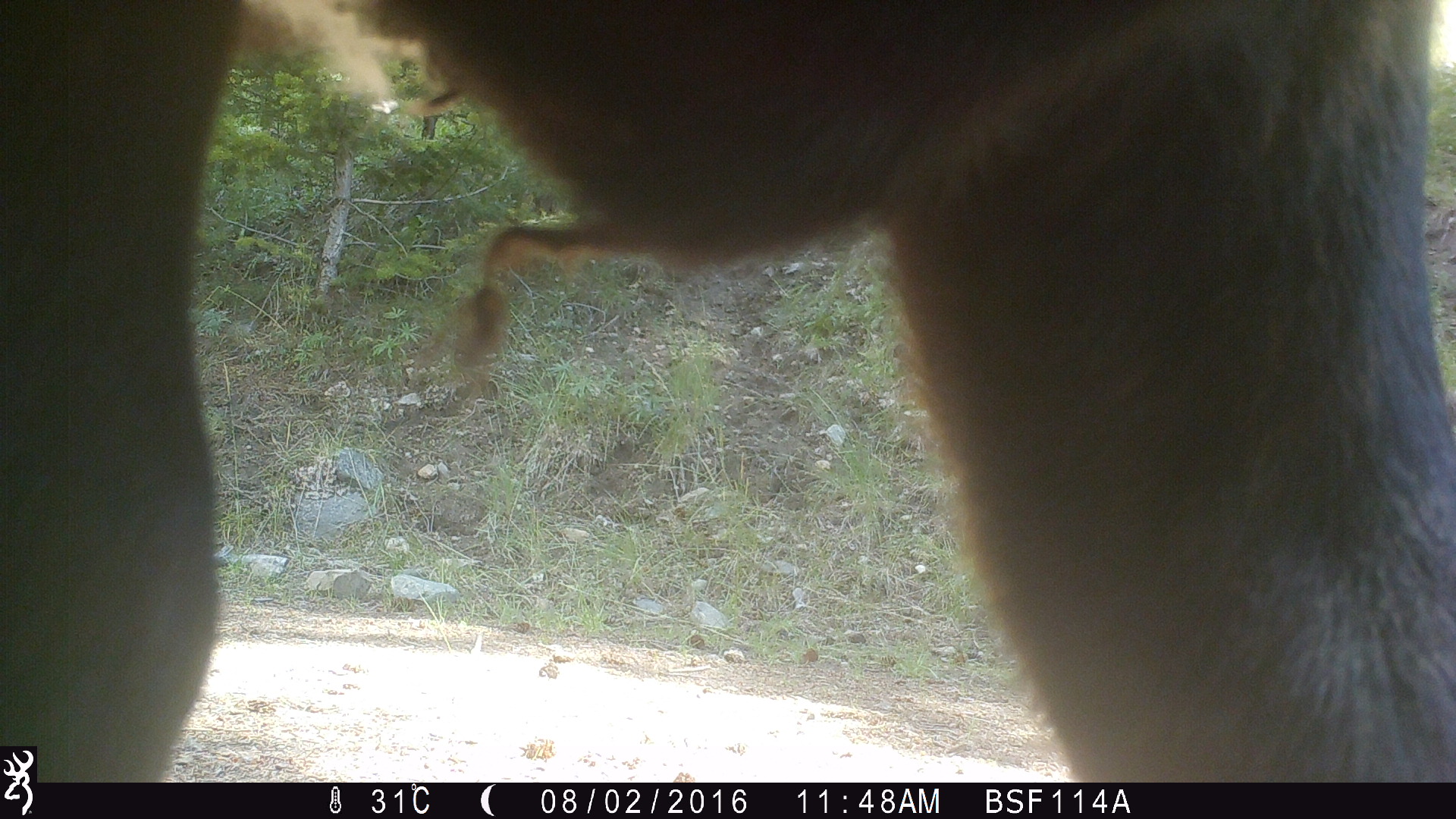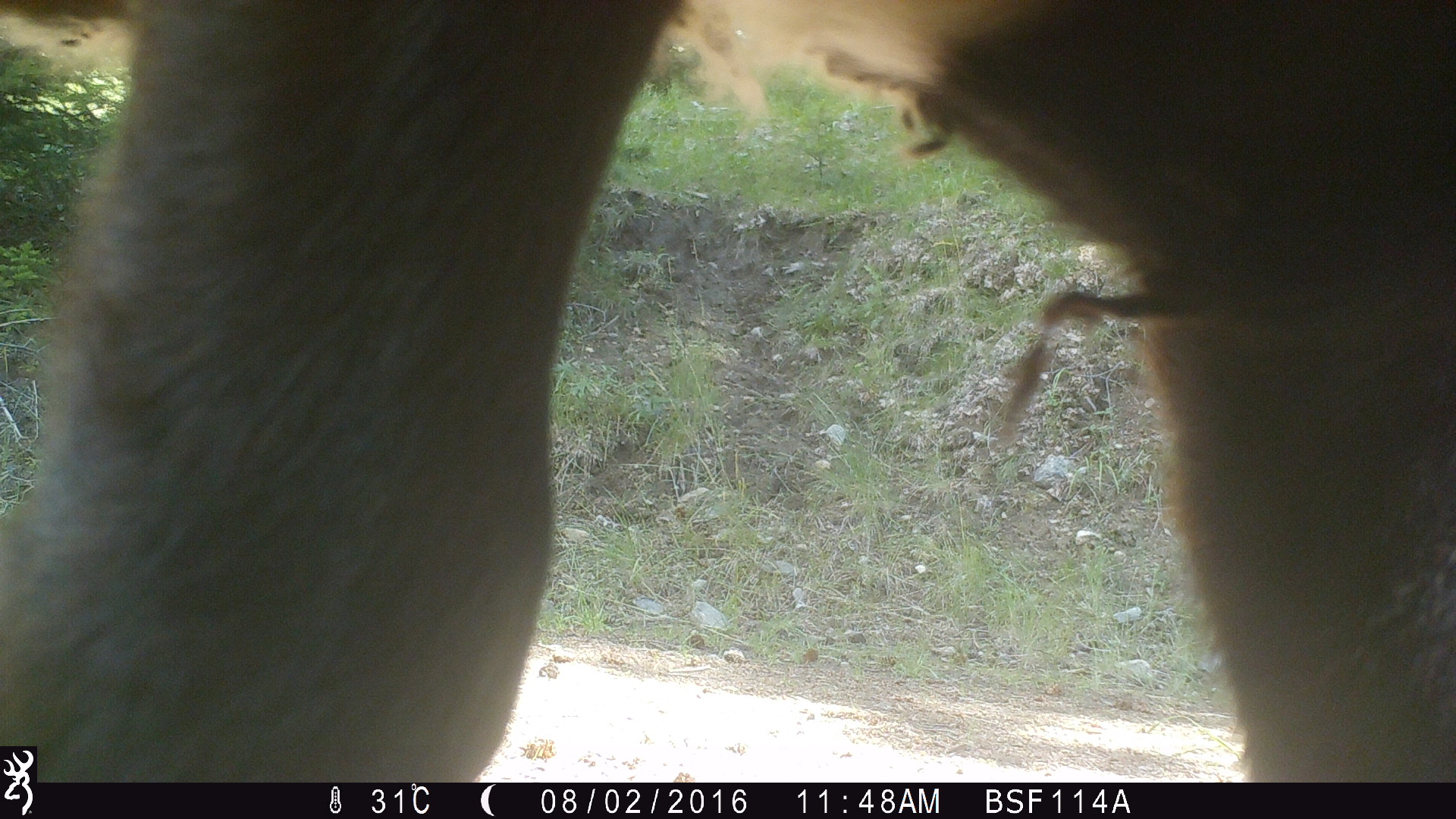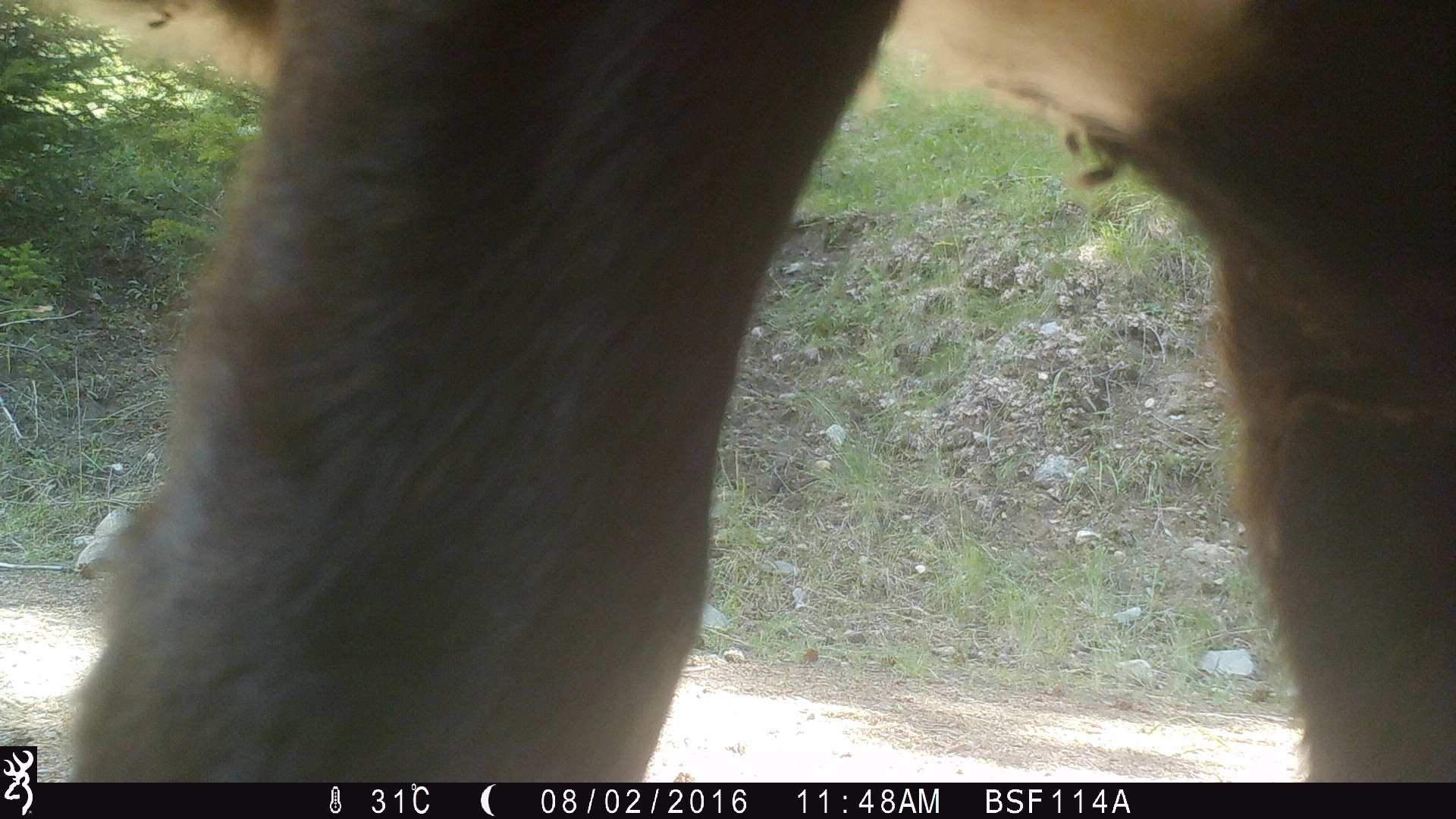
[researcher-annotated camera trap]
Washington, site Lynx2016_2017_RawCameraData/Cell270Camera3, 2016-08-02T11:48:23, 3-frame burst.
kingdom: Animalia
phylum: Chordata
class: Mammalia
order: Artiodactyla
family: Bovidae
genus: Bos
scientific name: Bos taurus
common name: domestic cattle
Domestic cattle (Bos taurus). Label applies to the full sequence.